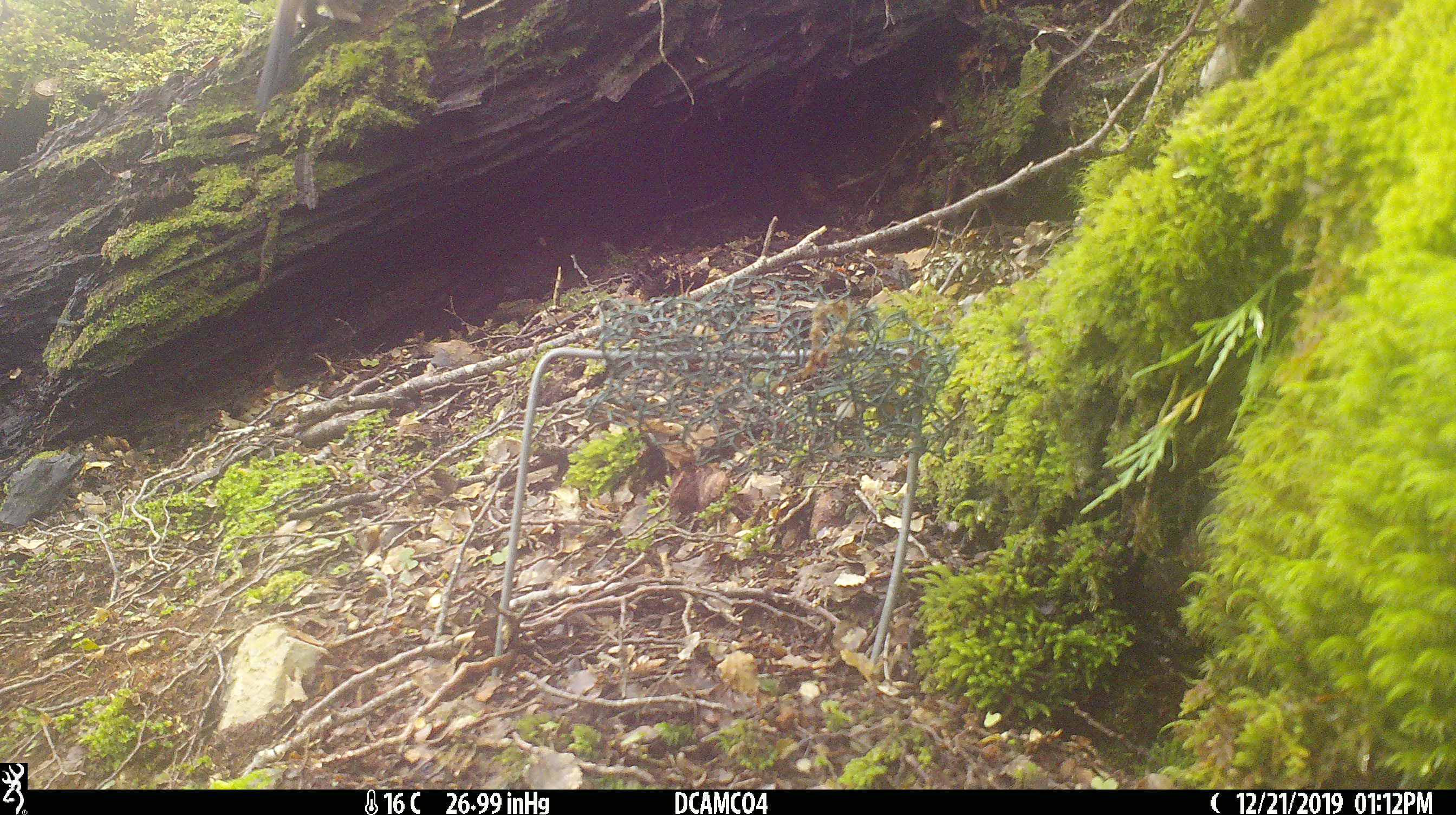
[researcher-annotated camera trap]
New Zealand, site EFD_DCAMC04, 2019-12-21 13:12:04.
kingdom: Animalia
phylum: Chordata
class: Mammalia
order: Carnivora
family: Mustelidae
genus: Mustela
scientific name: Mustela erminea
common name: stoat